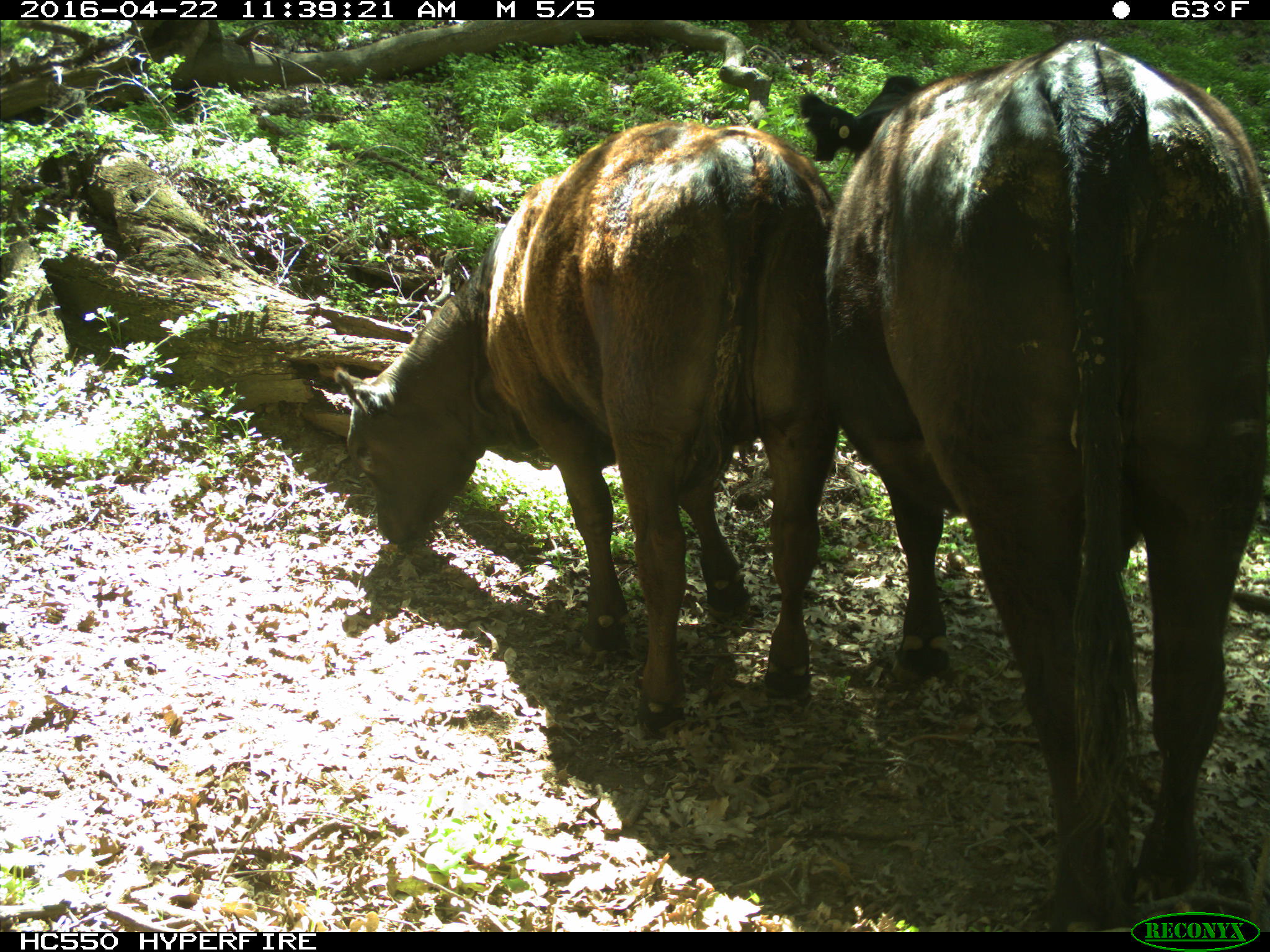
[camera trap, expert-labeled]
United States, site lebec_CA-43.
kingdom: Animalia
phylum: Chordata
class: Mammalia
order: Artiodactyla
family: Bovidae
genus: Bos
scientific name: Bos taurus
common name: domestic cow